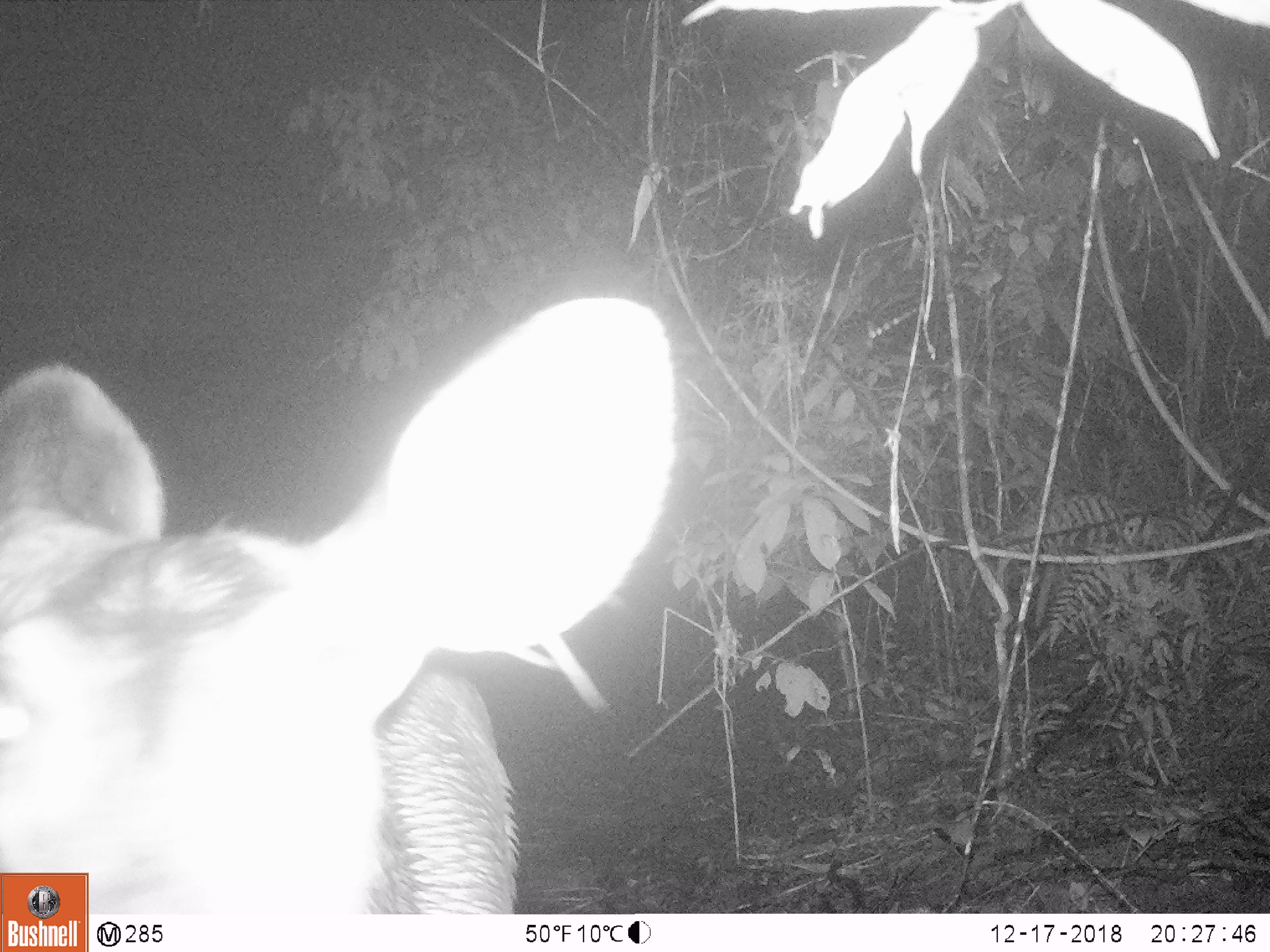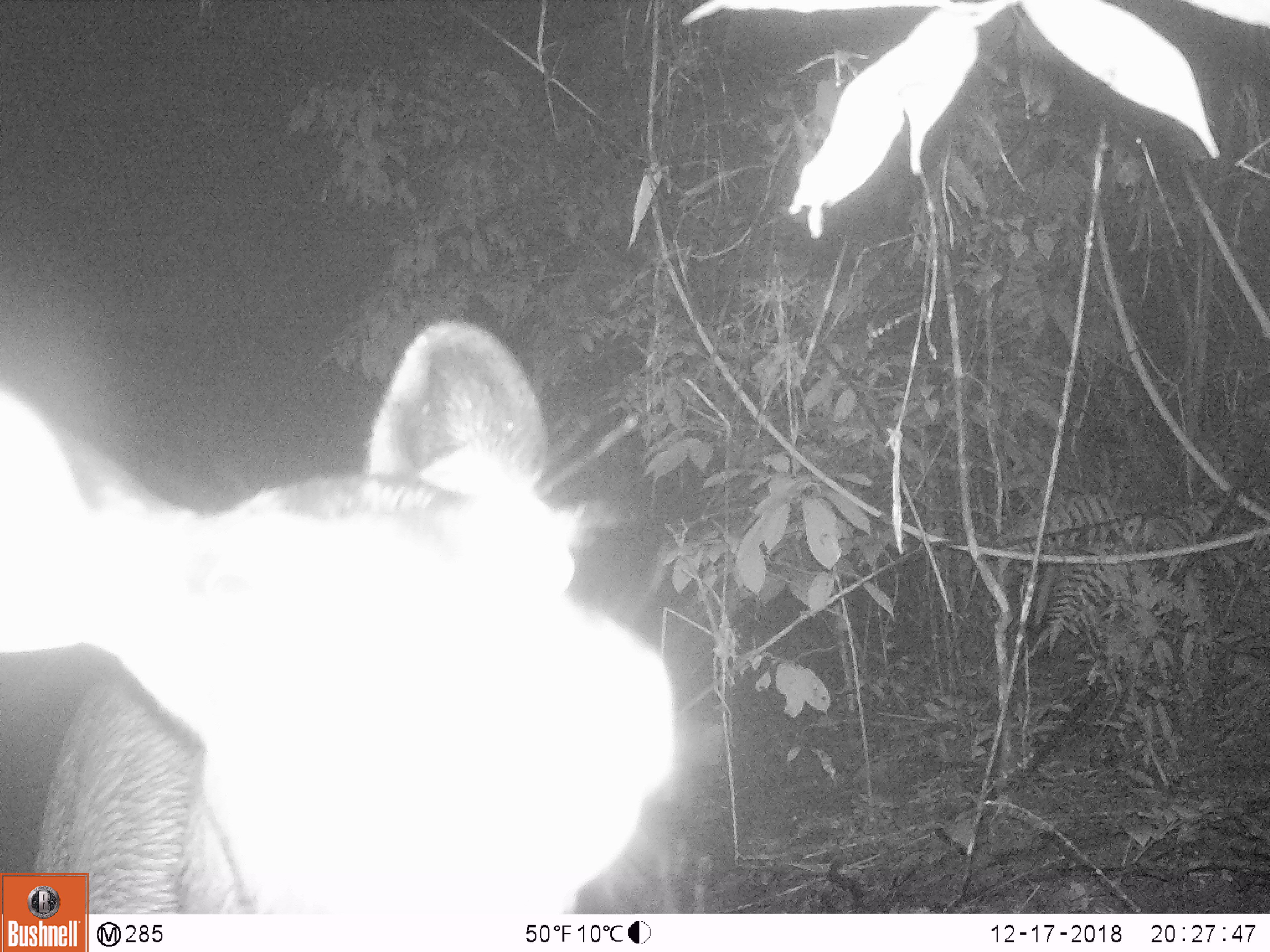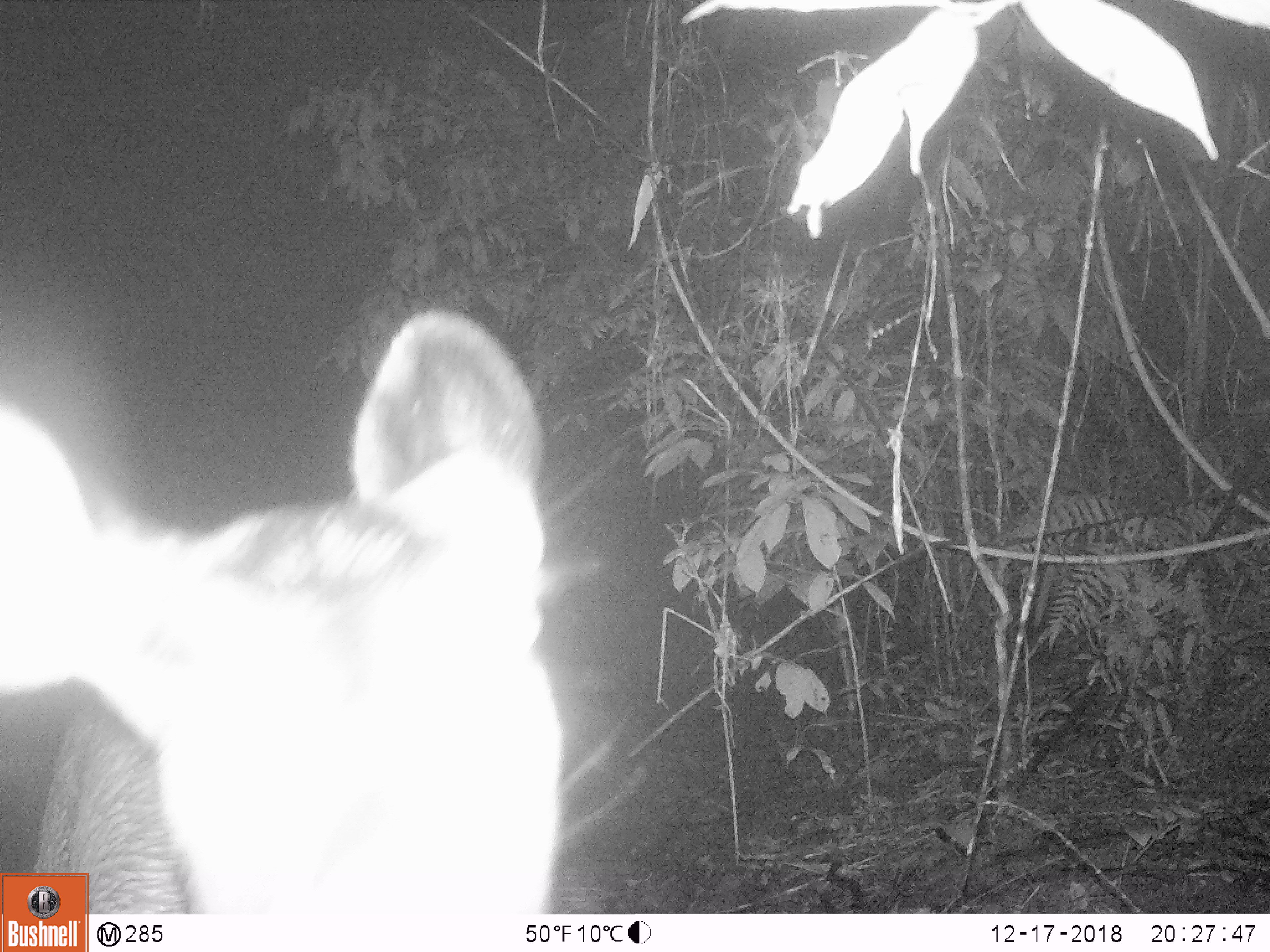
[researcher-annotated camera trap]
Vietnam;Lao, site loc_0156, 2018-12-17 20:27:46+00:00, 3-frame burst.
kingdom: Animalia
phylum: Chordata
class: Mammalia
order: Artiodactyla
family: Cervidae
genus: Rusa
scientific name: Rusa unicolor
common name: sambar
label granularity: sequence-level